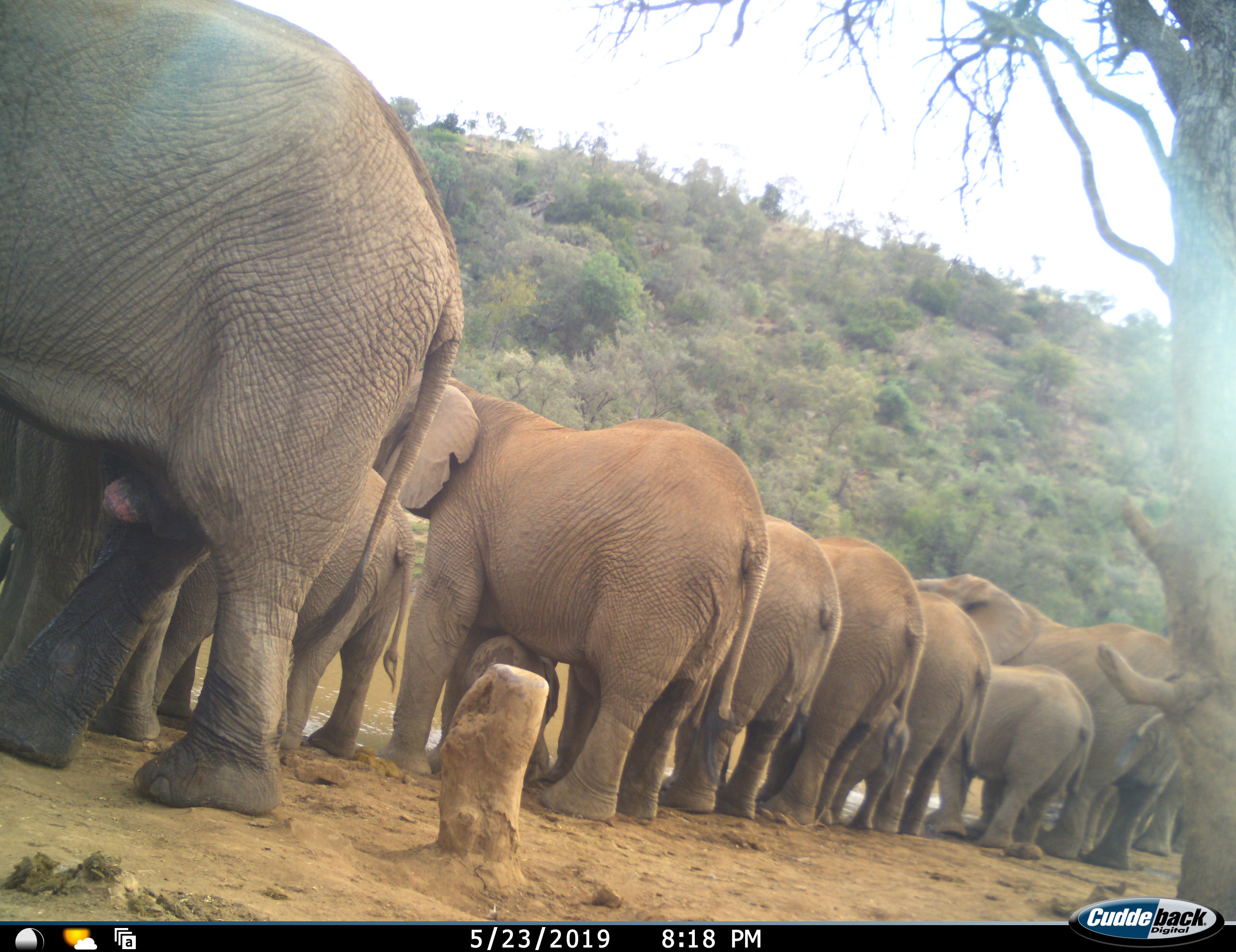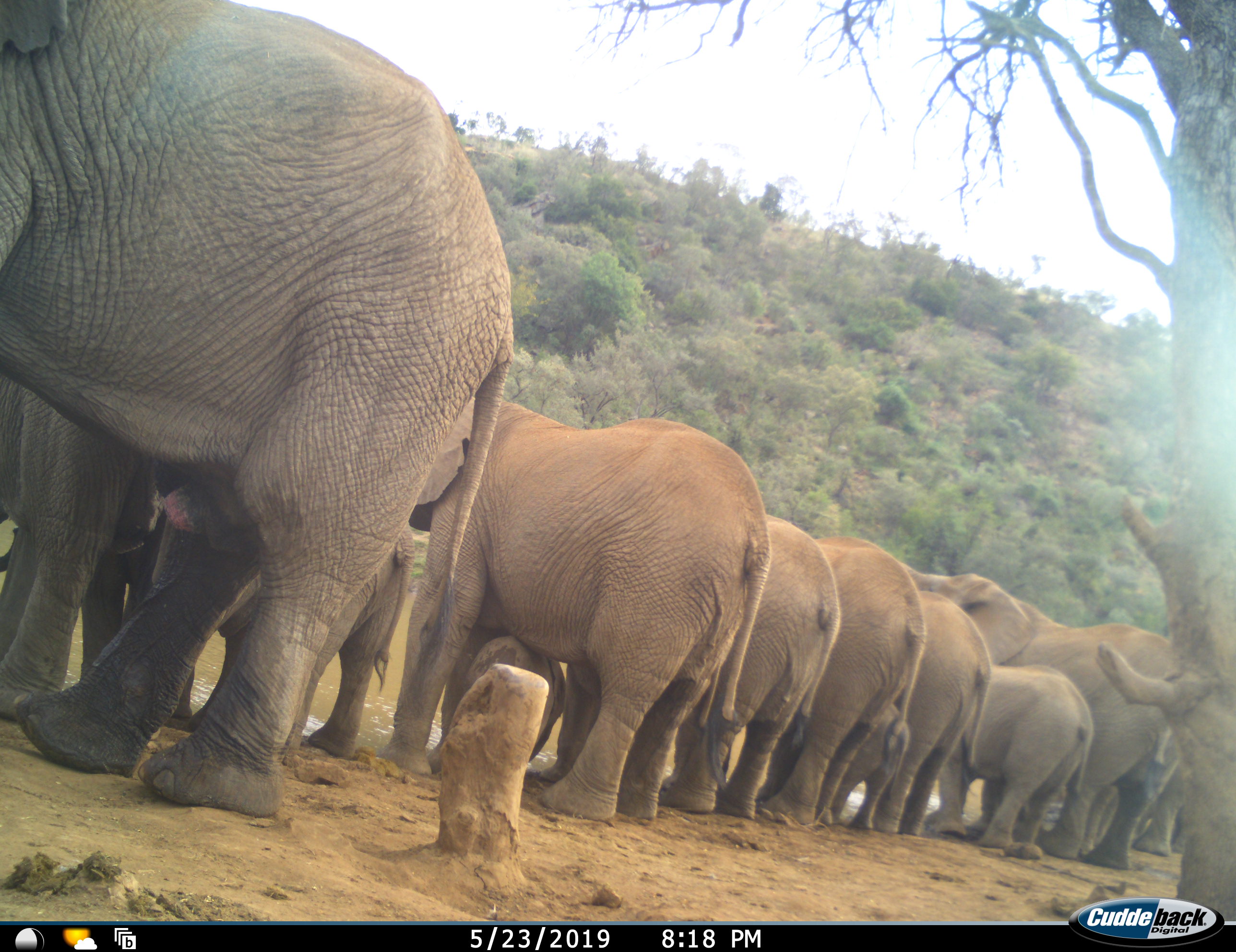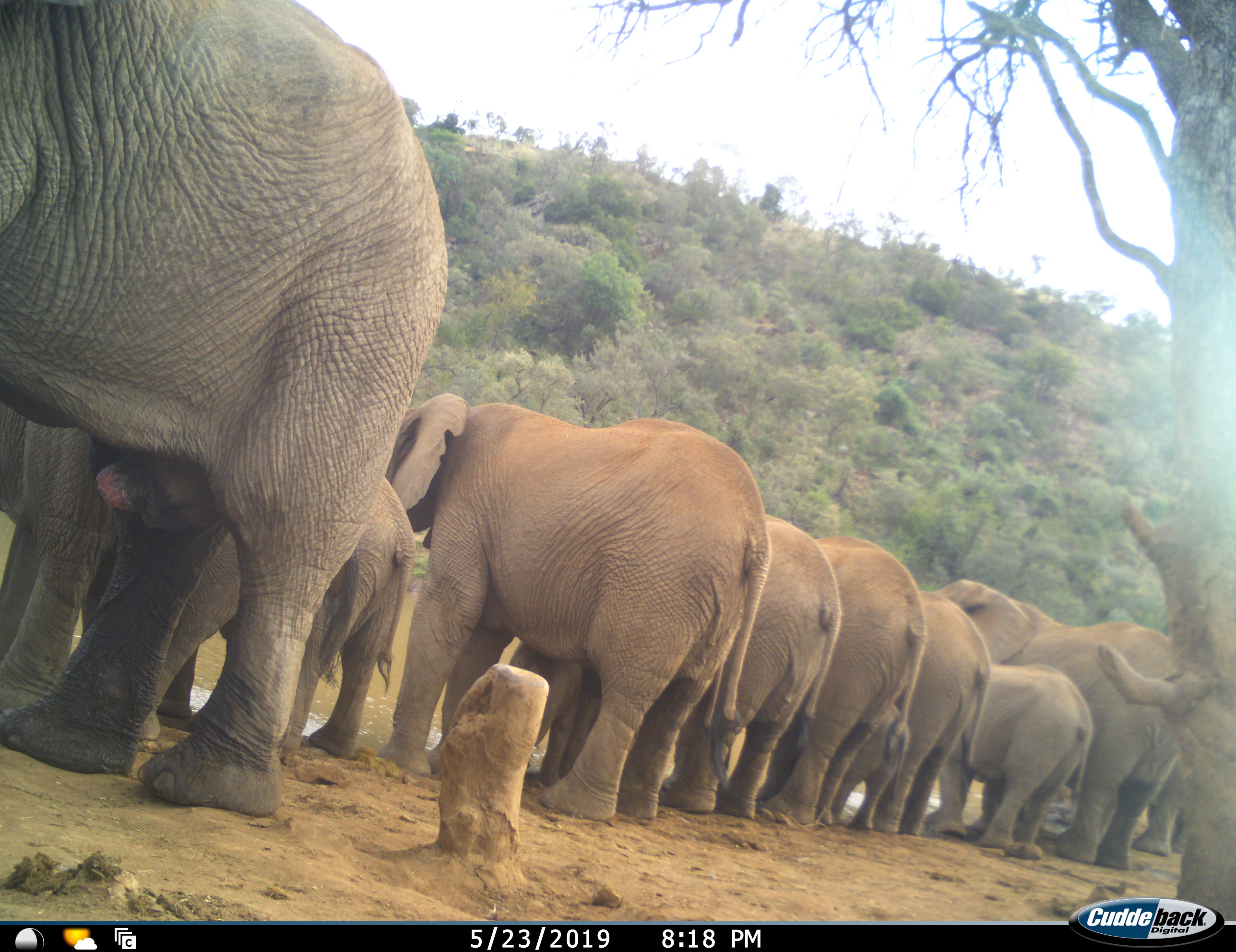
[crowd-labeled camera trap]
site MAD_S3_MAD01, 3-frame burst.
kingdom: Animalia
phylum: Chordata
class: Mammalia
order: Proboscidea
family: Elephantidae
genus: Loxodonta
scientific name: Loxodonta africana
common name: african bush elephant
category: elephant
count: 11-50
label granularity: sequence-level